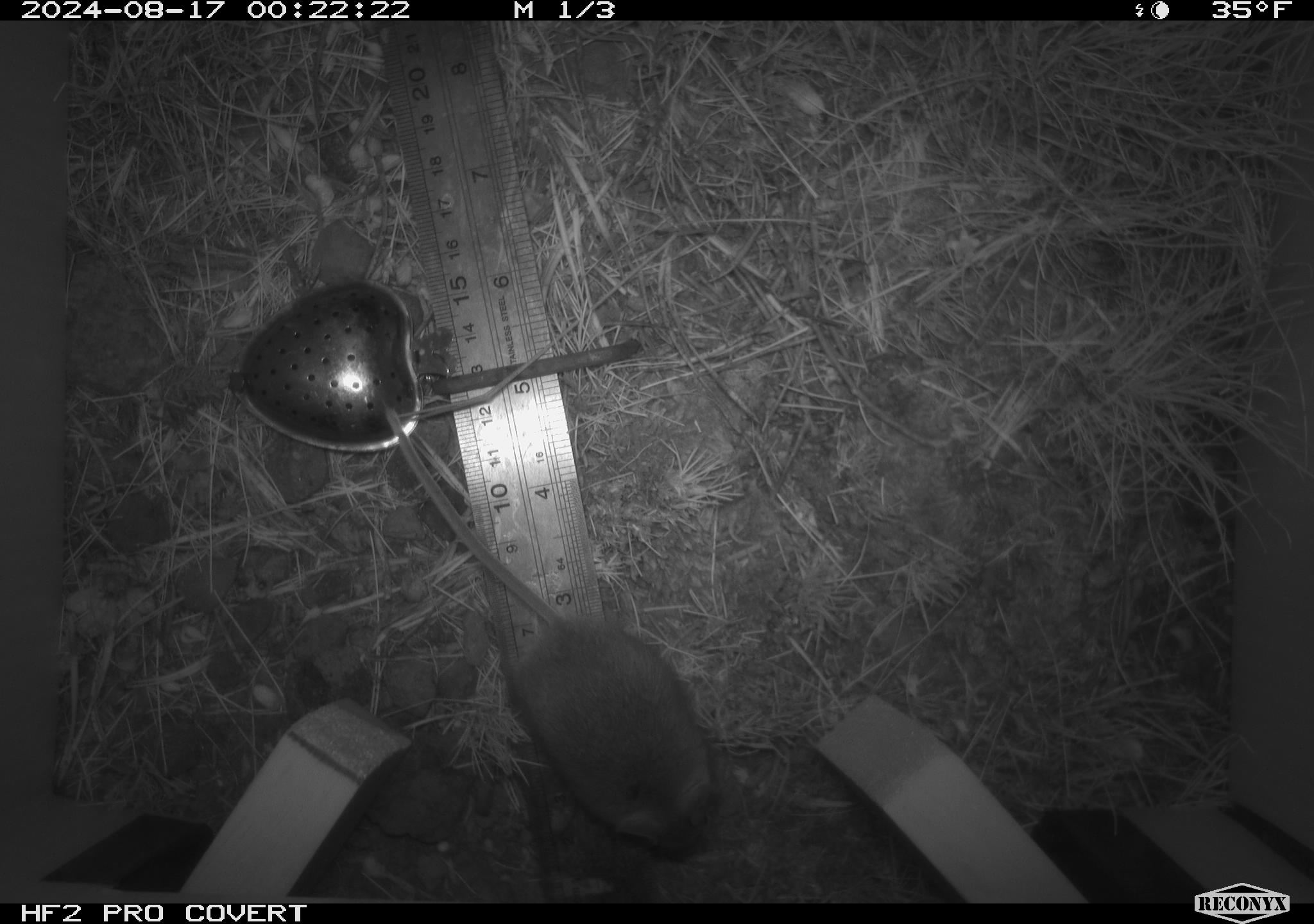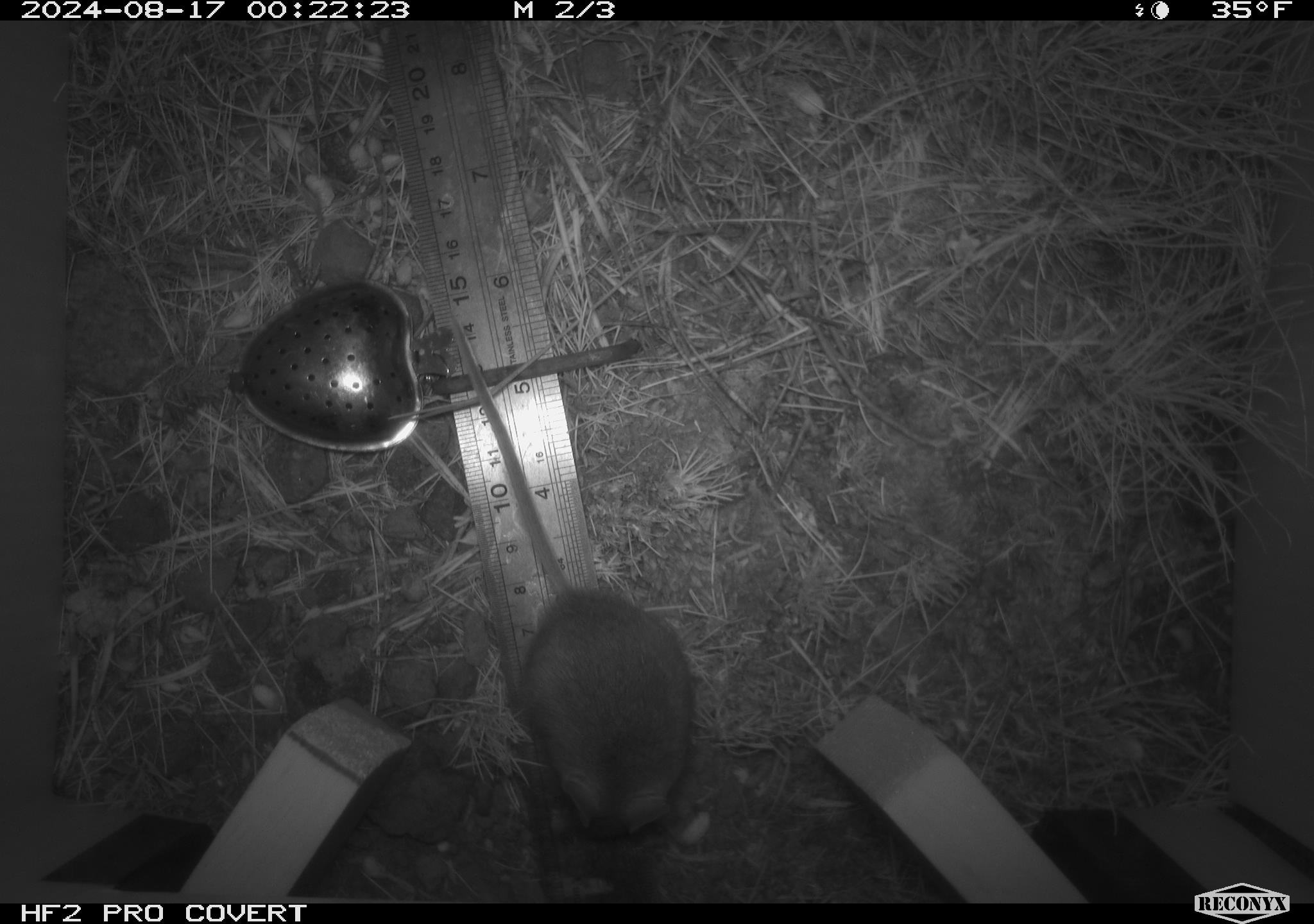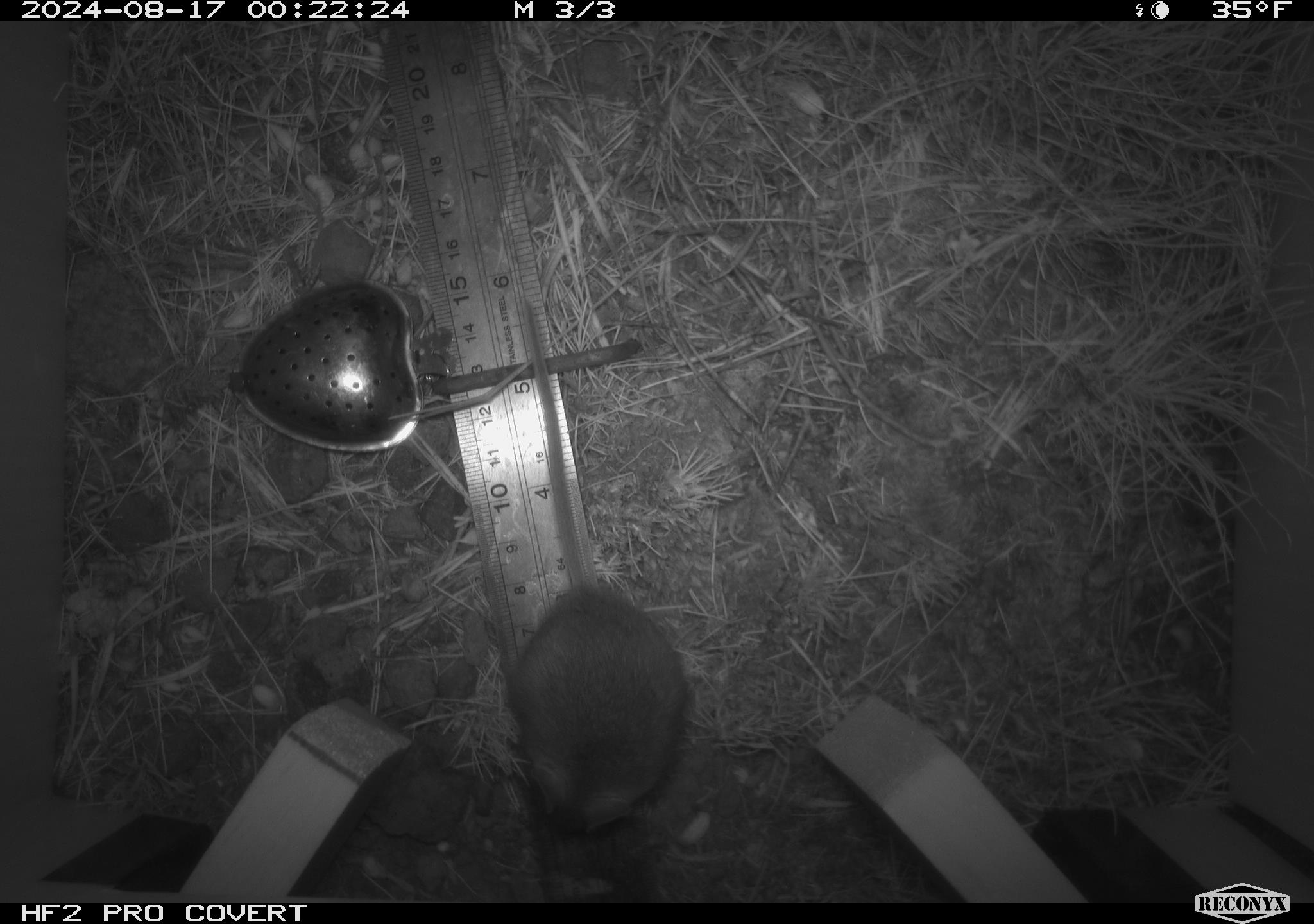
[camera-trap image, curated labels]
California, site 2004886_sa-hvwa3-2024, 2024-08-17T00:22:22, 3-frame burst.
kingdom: Animalia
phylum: Chordata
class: Mammalia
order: Rodentia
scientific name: Rodentia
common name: mouse species